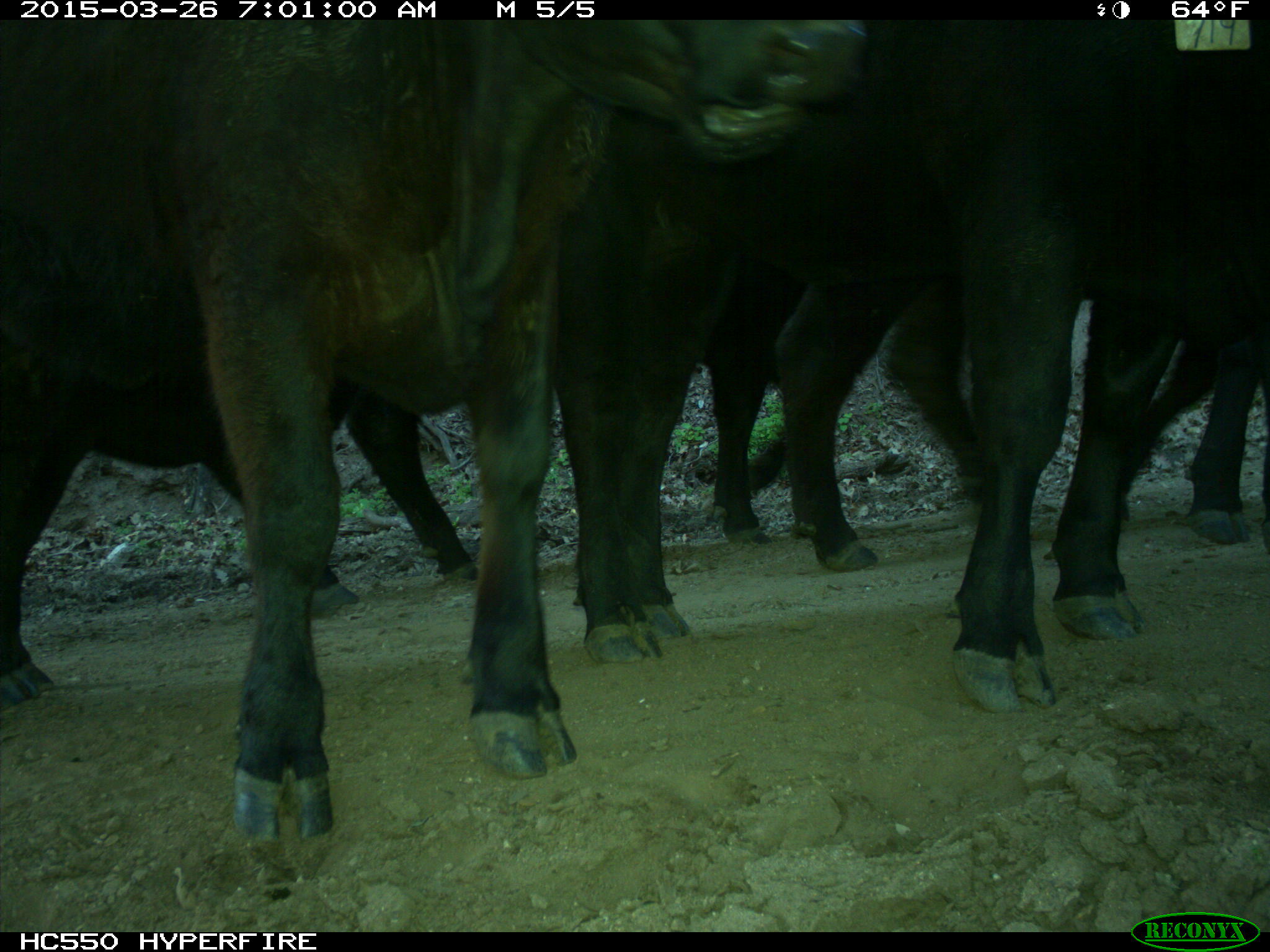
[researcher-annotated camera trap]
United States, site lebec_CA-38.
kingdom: Animalia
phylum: Chordata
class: Mammalia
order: Artiodactyla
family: Bovidae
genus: Bos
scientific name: Bos taurus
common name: domestic cow